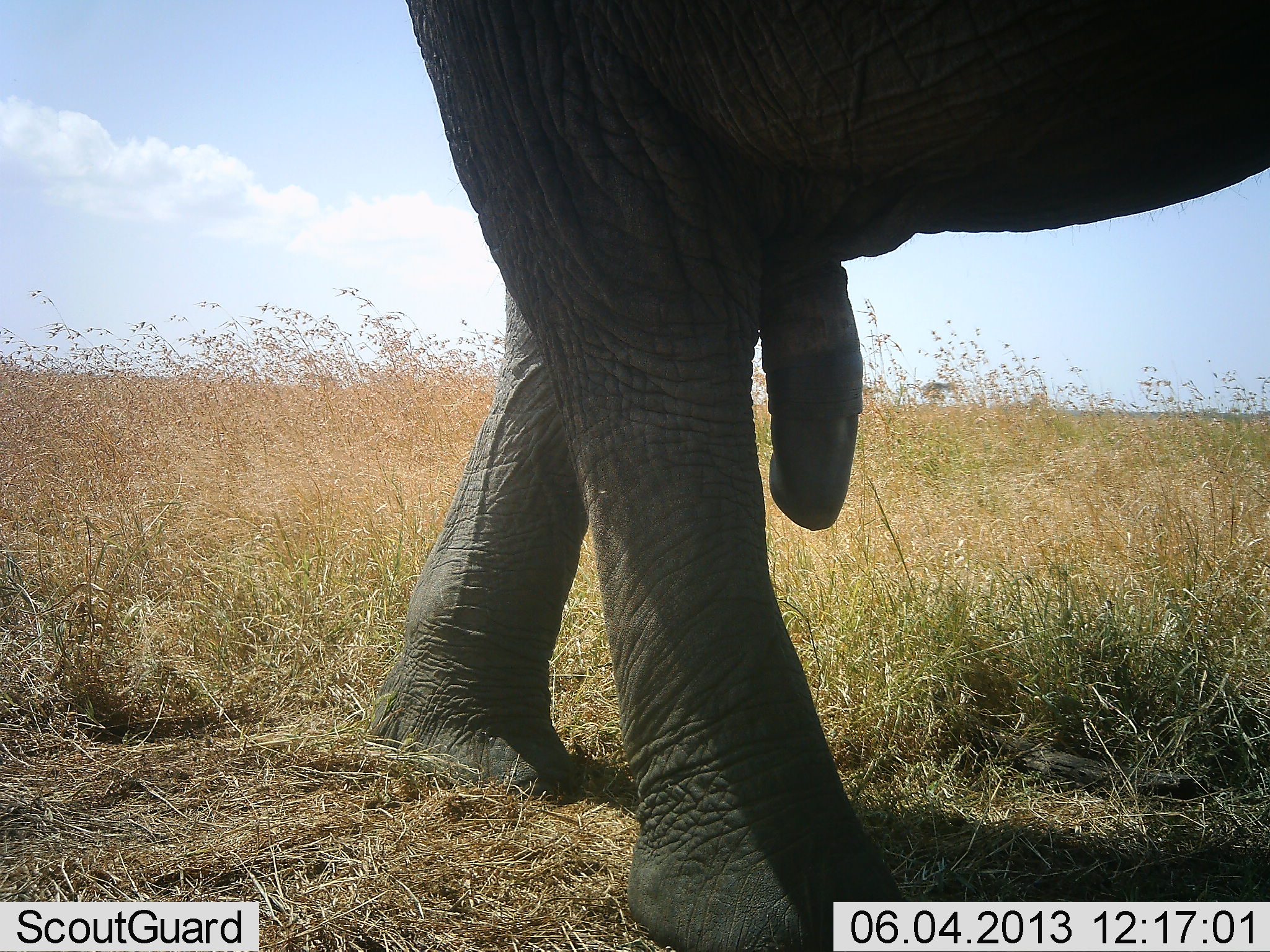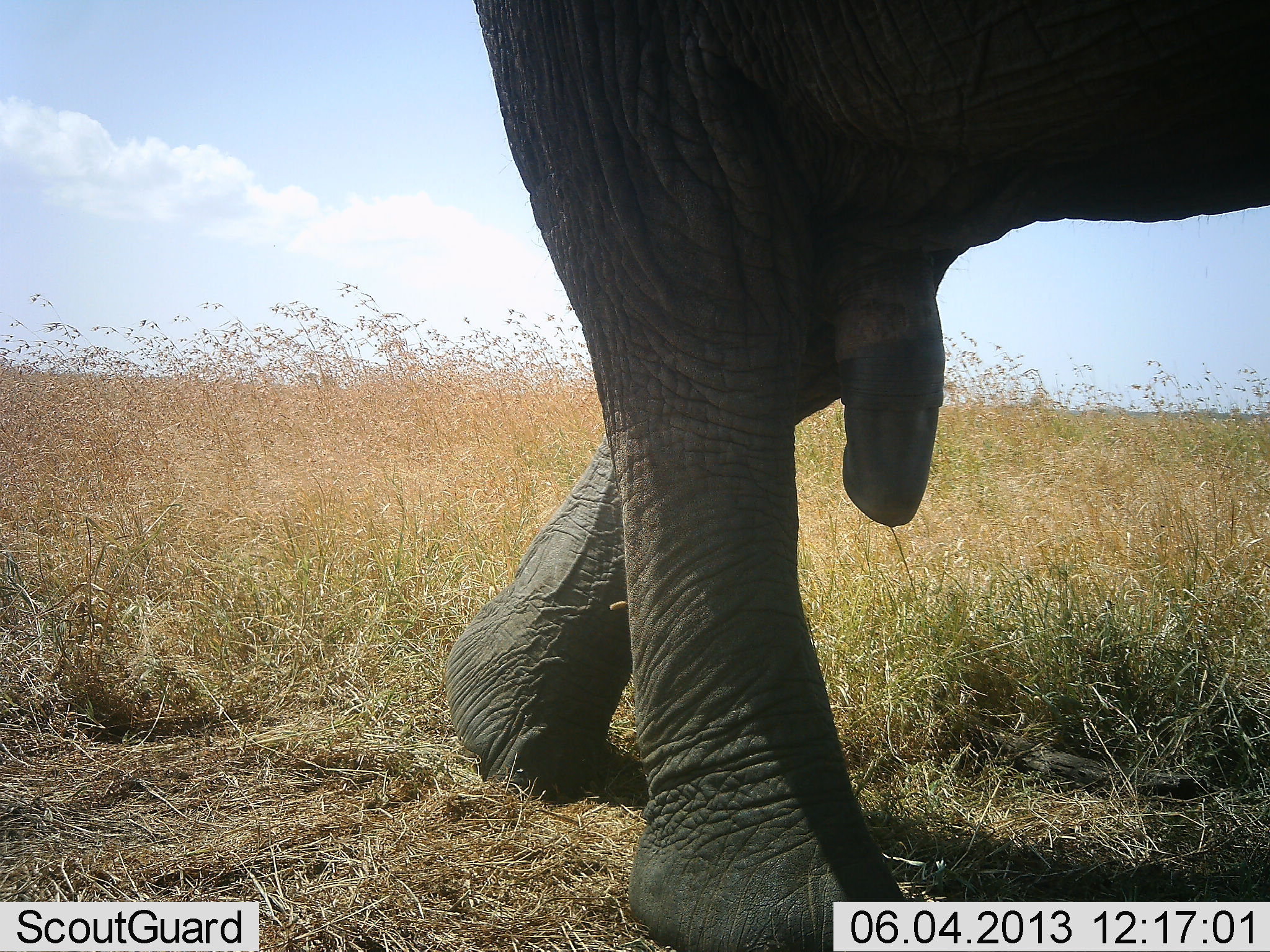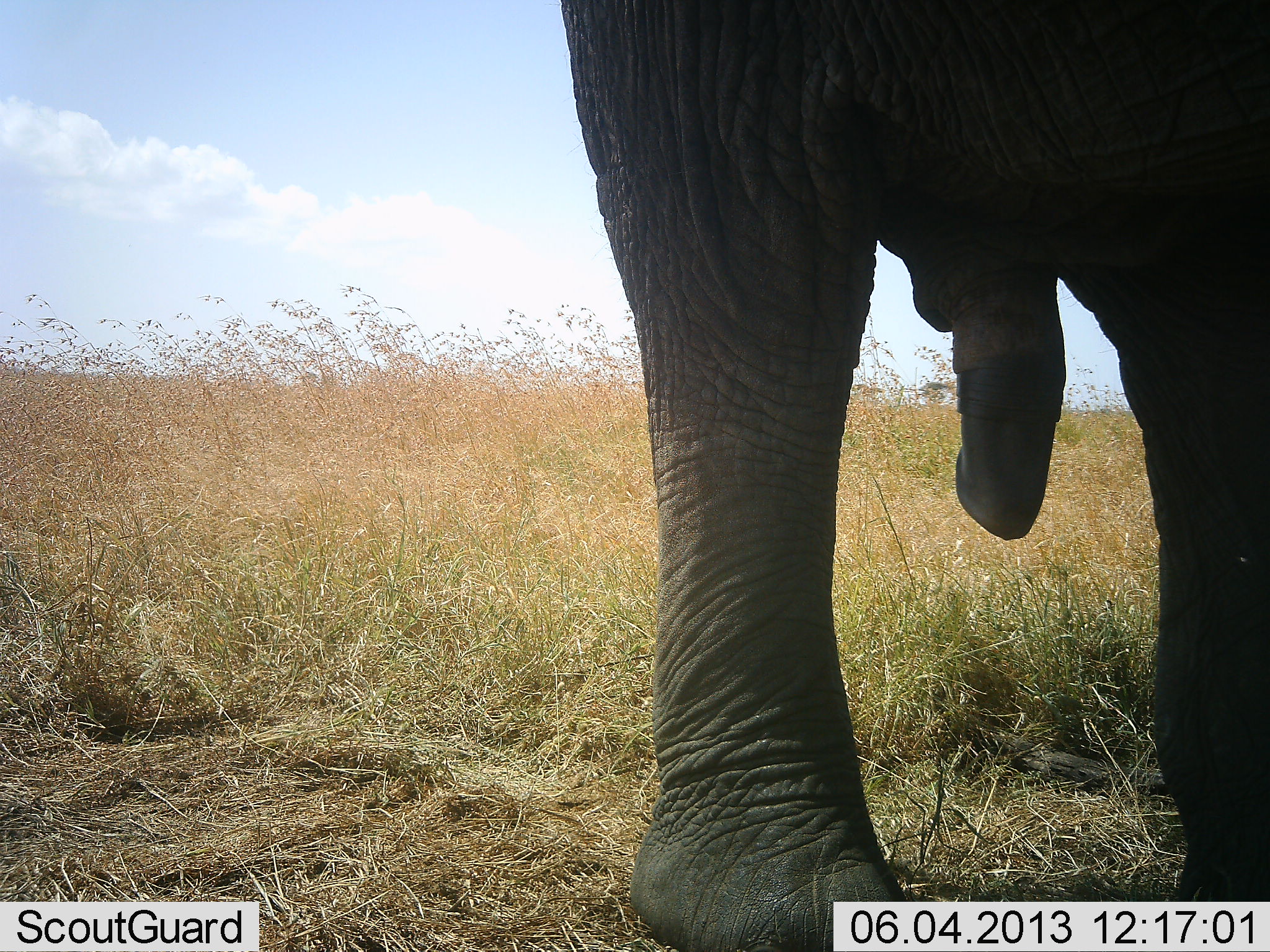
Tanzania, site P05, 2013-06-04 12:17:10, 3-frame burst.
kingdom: Animalia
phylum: Chordata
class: Mammalia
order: Proboscidea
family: Elephantidae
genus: Loxodonta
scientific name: Loxodonta africana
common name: african bush elephant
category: elephant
Elephant (african bush elephant) (Loxodonta africana), count 1. Behavior (volunteer vote fractions): standing 10%, resting 0%, moving 90%, interacting 0%. Young present (vote fraction): 0%. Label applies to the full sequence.